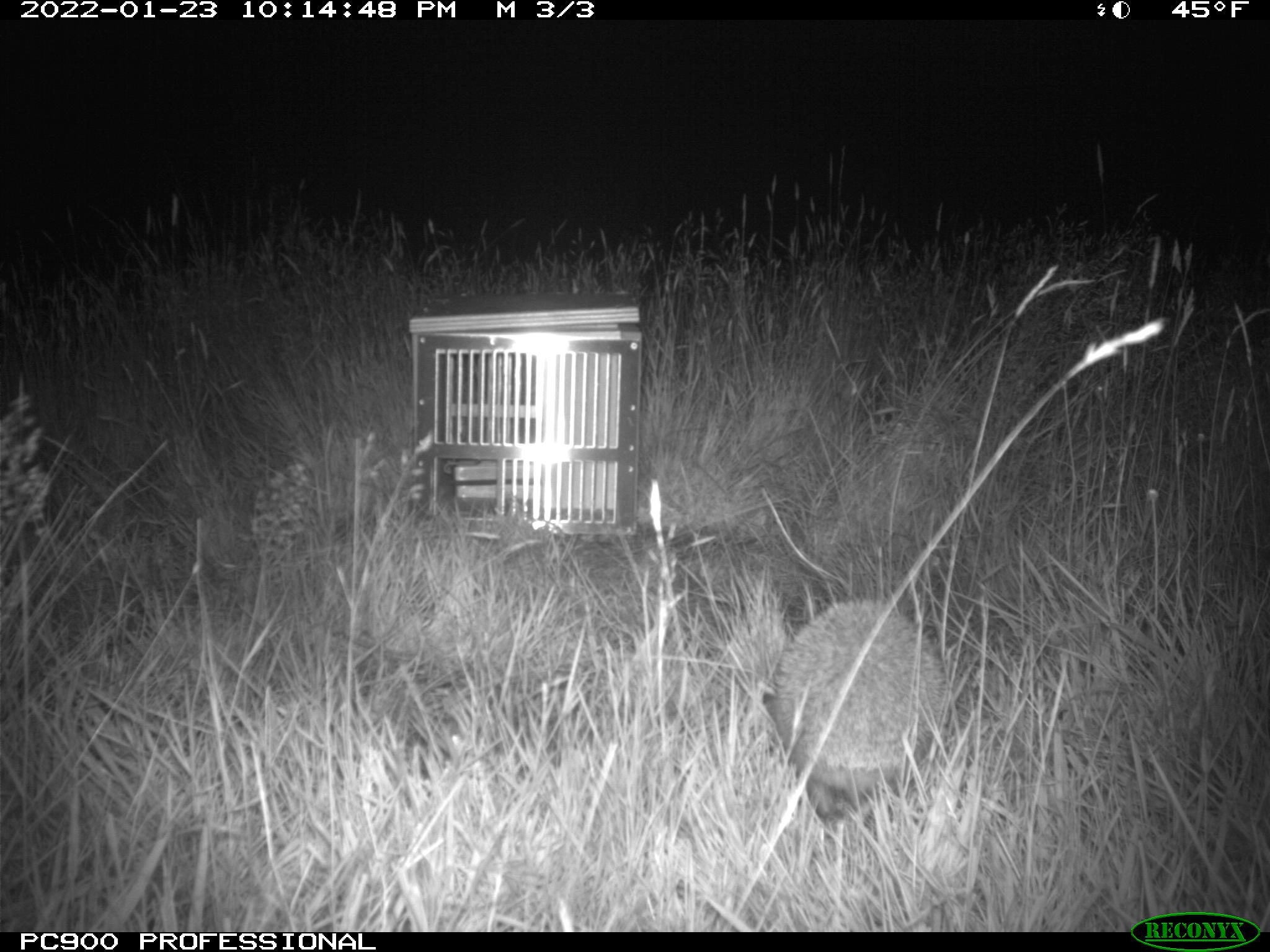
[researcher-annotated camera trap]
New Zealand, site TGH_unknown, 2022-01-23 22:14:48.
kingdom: Animalia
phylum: Chordata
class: Mammalia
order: Eulipotyphla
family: Erinaceidae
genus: Erinaceus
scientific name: Erinaceus europaeus europaeus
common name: european hedgehog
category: hedgehog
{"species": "hedgehog (european hedgehog) (Erinaceus europaeus europaeus)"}